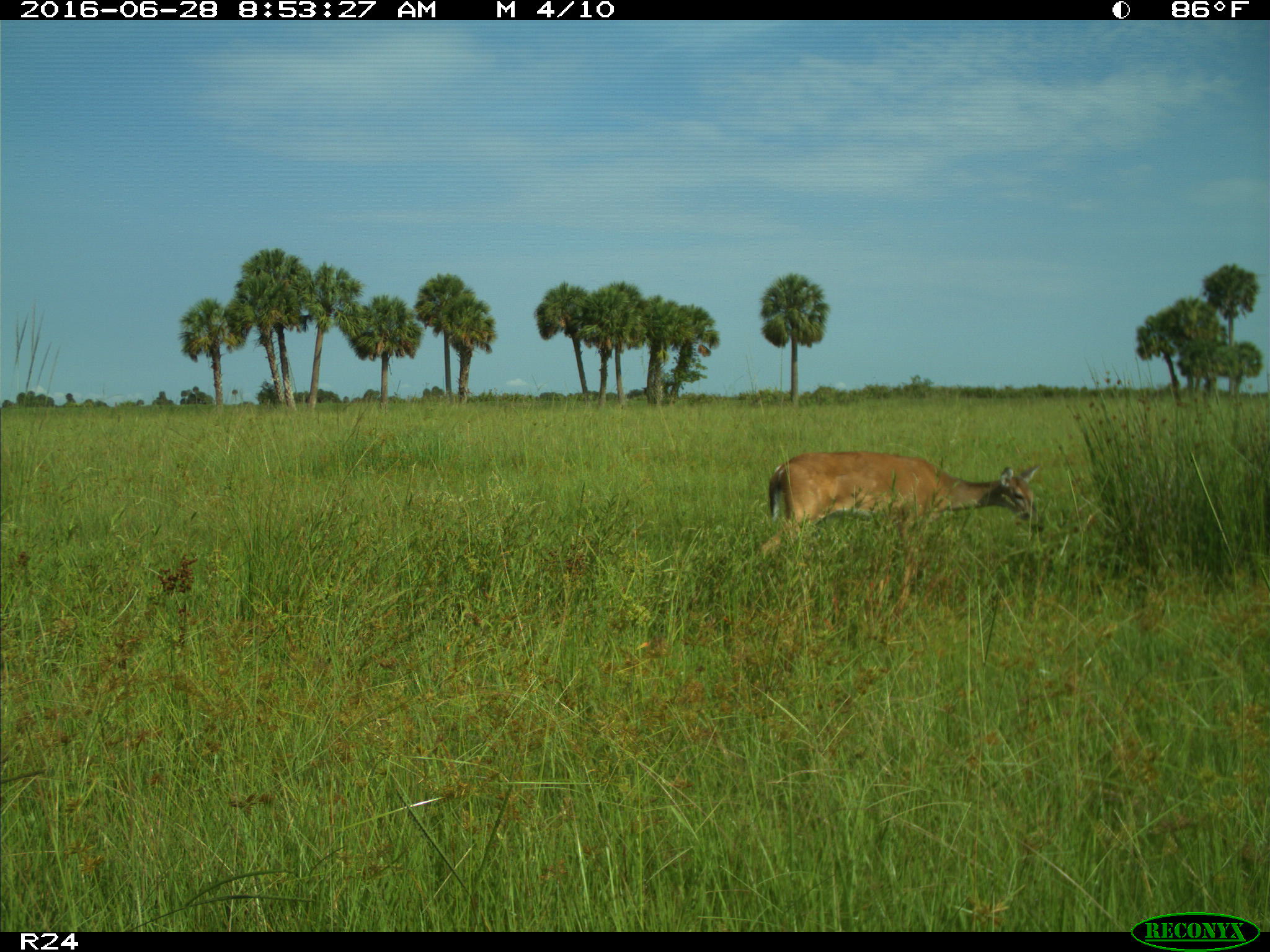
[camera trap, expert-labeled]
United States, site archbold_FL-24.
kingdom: Animalia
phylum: Chordata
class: Mammalia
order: Artiodactyla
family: Cervidae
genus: Odocoileus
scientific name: Odocoileus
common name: deer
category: unidentified deer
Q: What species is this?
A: Unidentified deer (deer) (Odocoileus).